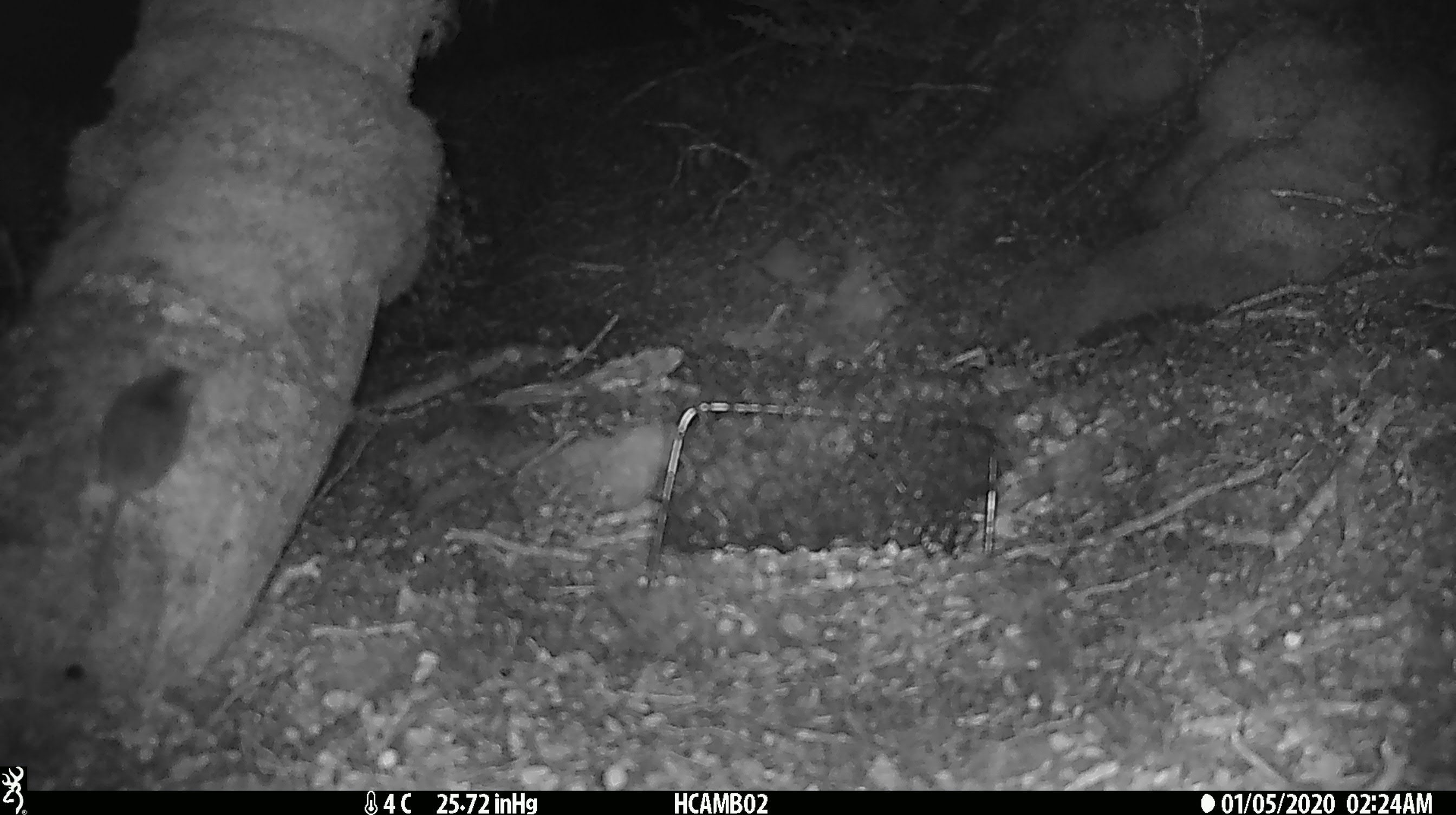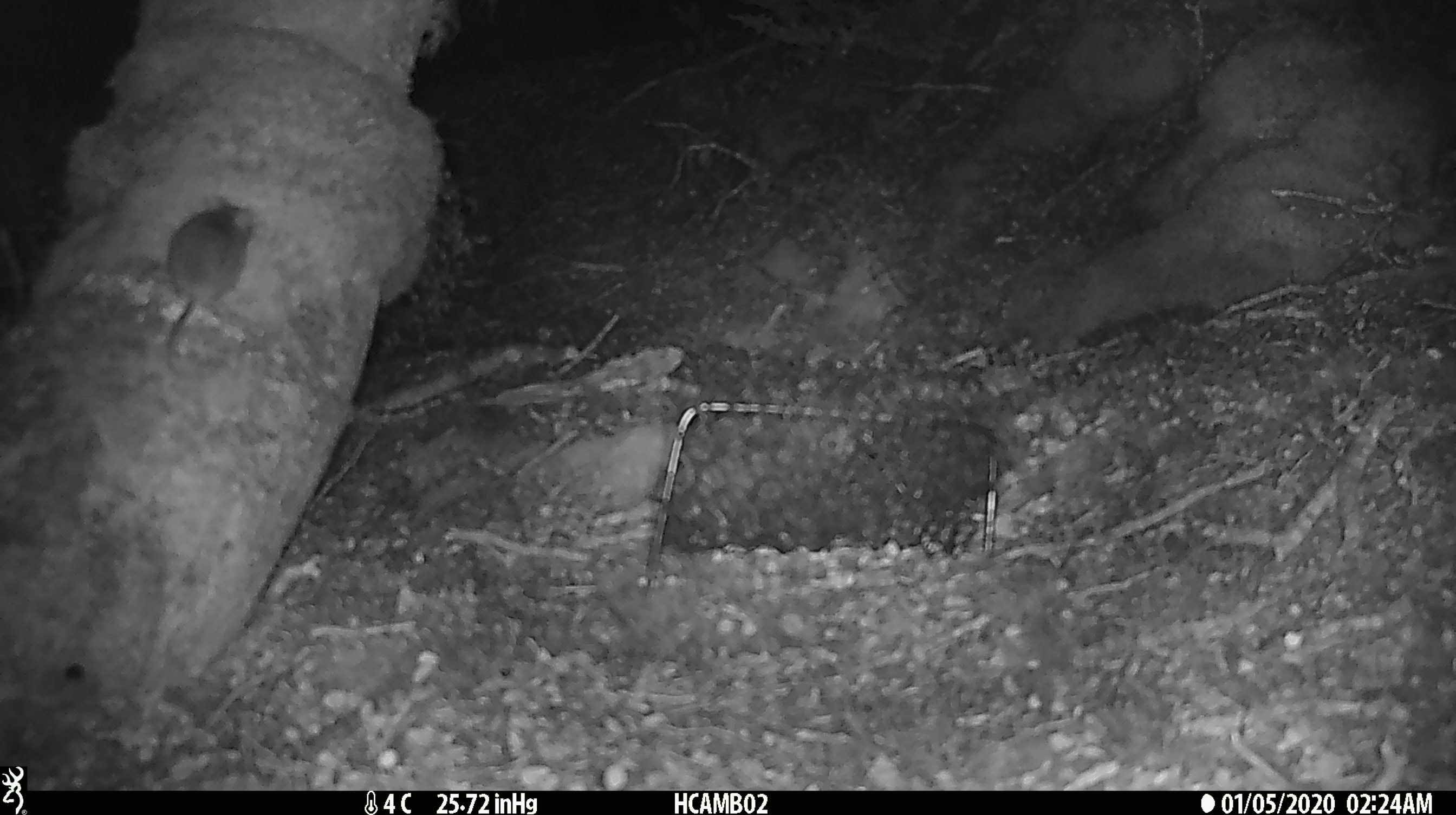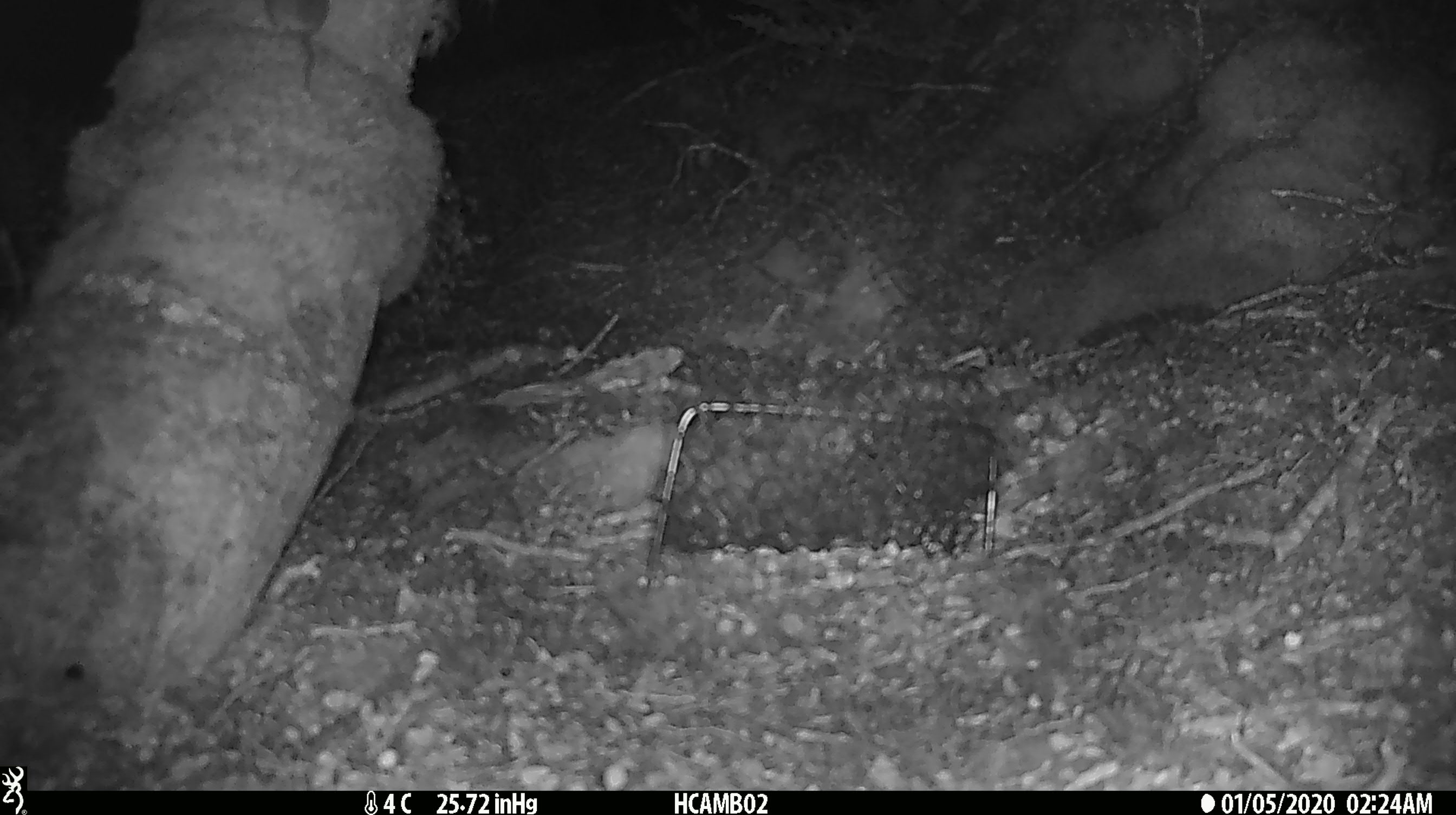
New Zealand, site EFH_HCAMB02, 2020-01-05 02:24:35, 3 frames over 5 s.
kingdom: Animalia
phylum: Chordata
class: Mammalia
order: Rodentia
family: Muridae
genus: Mus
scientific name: Mus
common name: mouse